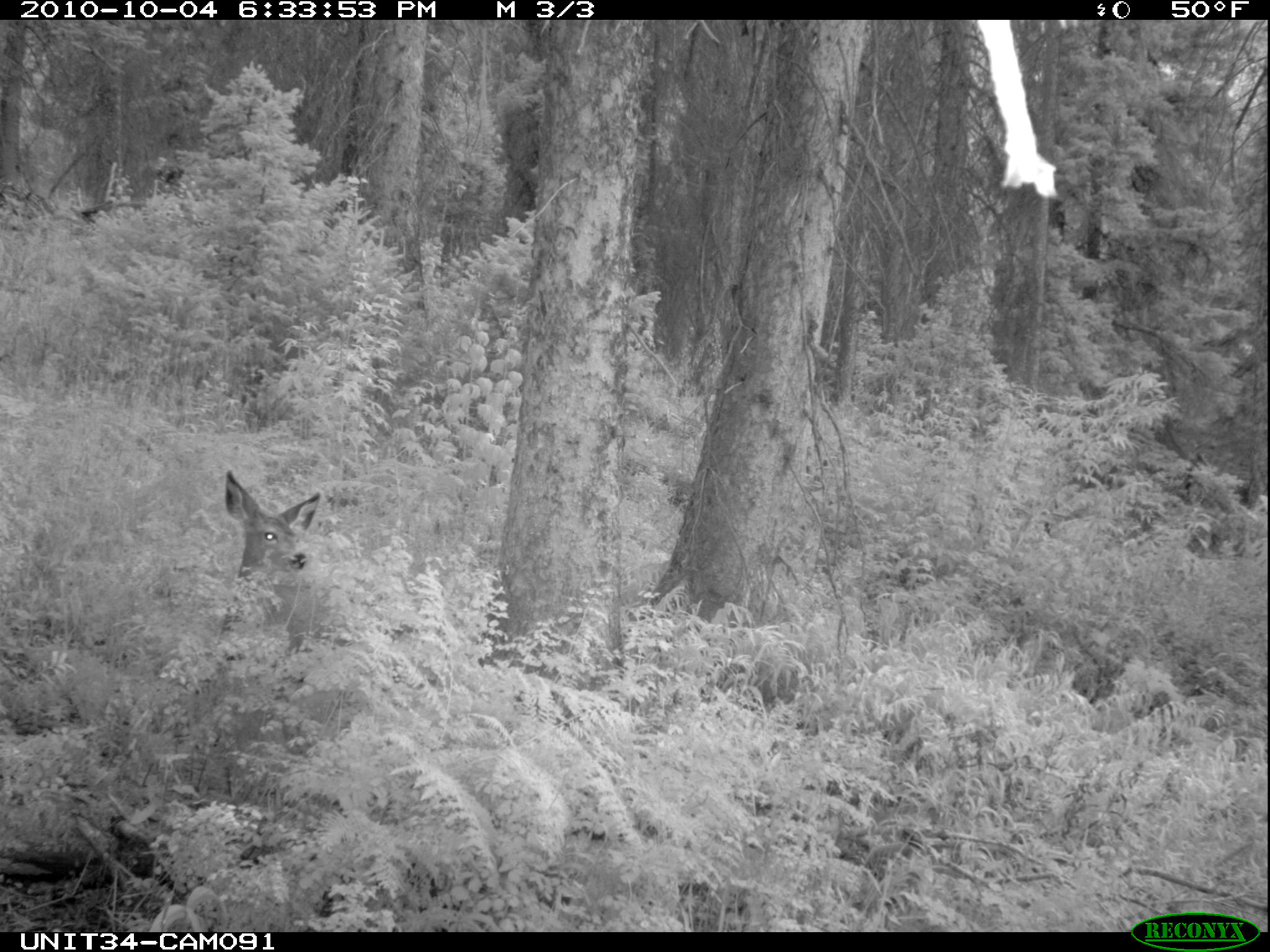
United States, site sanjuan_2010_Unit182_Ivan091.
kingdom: Animalia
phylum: Chordata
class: Mammalia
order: Artiodactyla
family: Cervidae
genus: Odocoileus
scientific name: Odocoileus hemionus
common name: mule deer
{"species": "Odocoileus hemionus (mule deer)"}